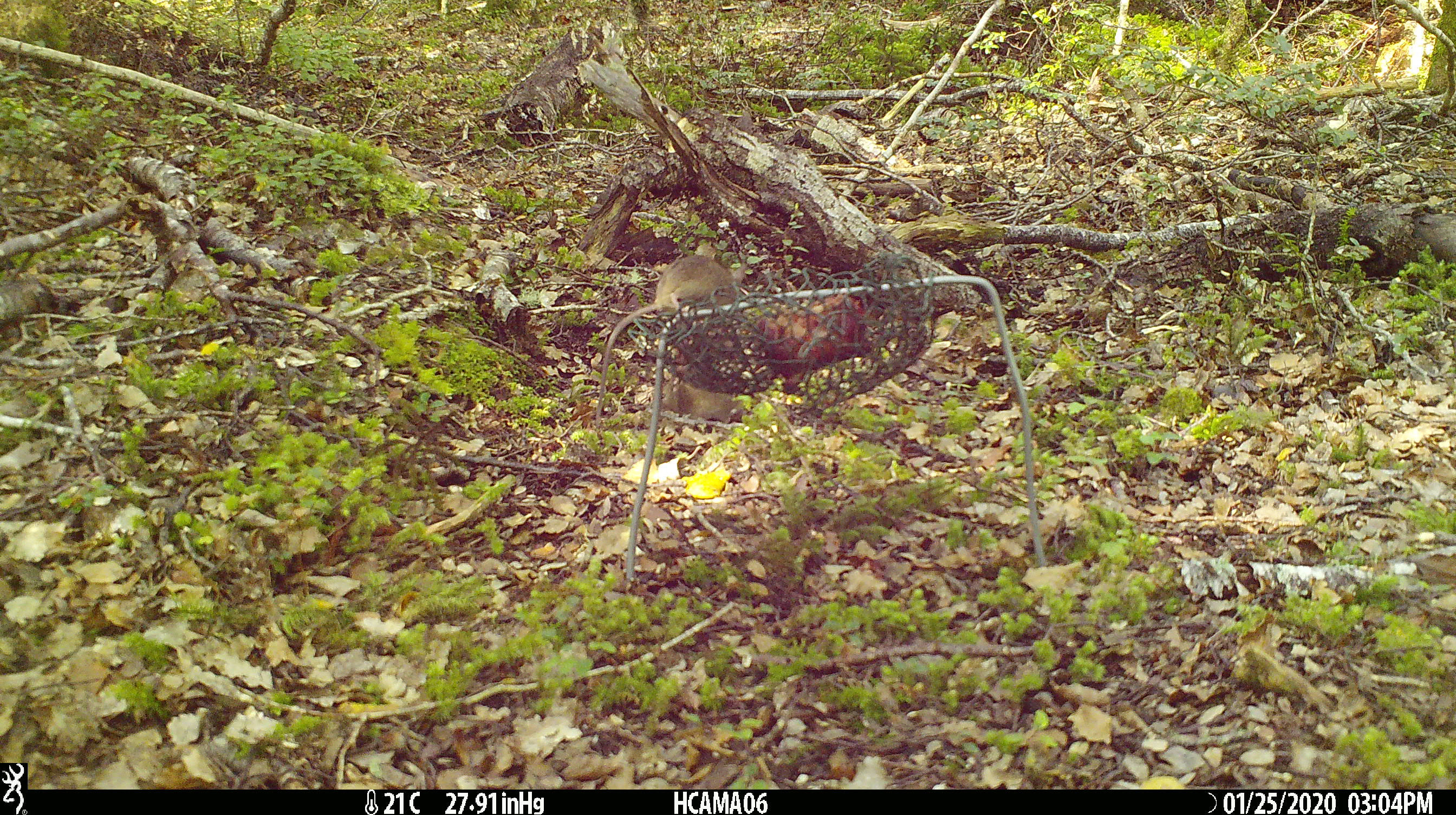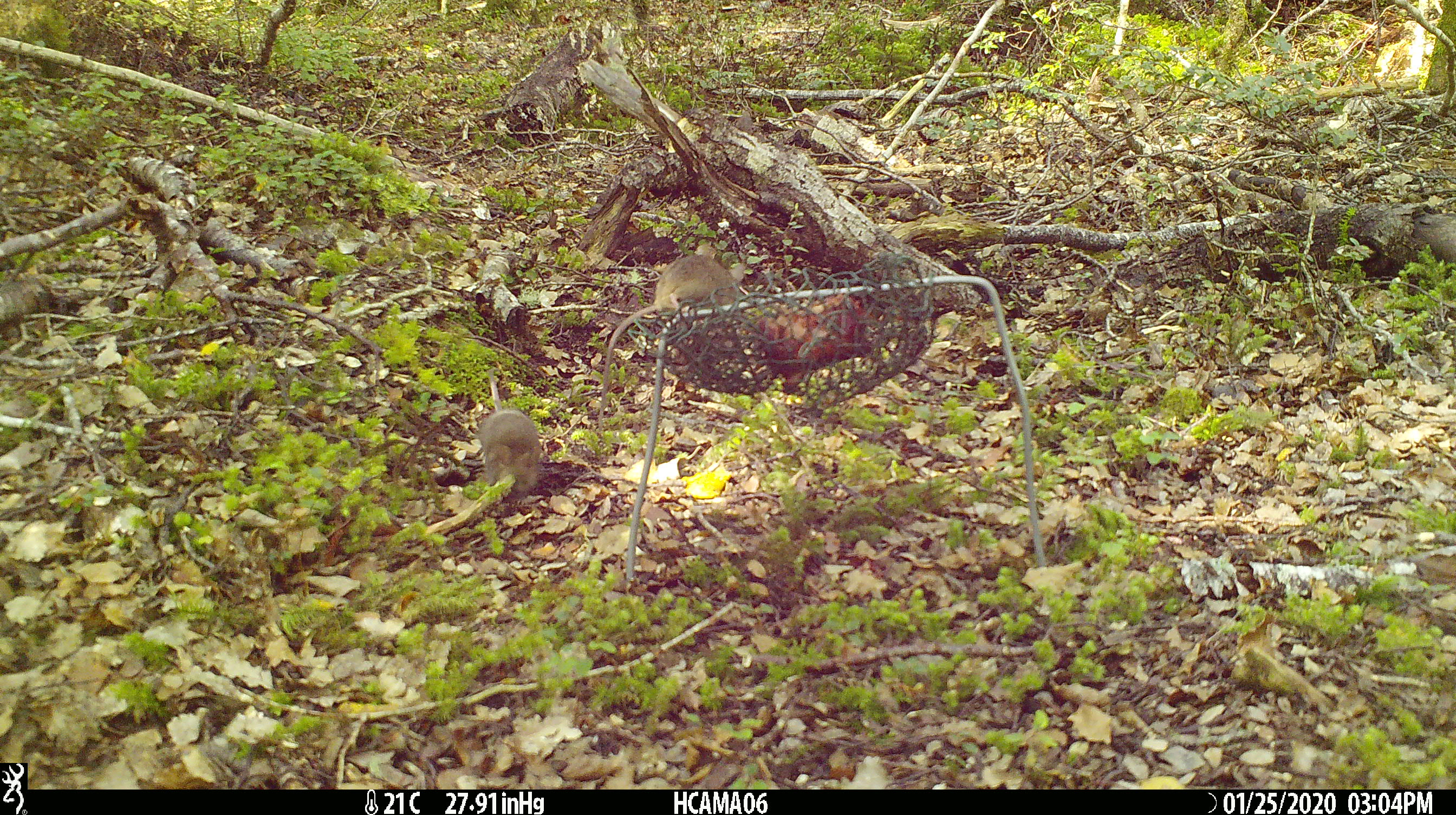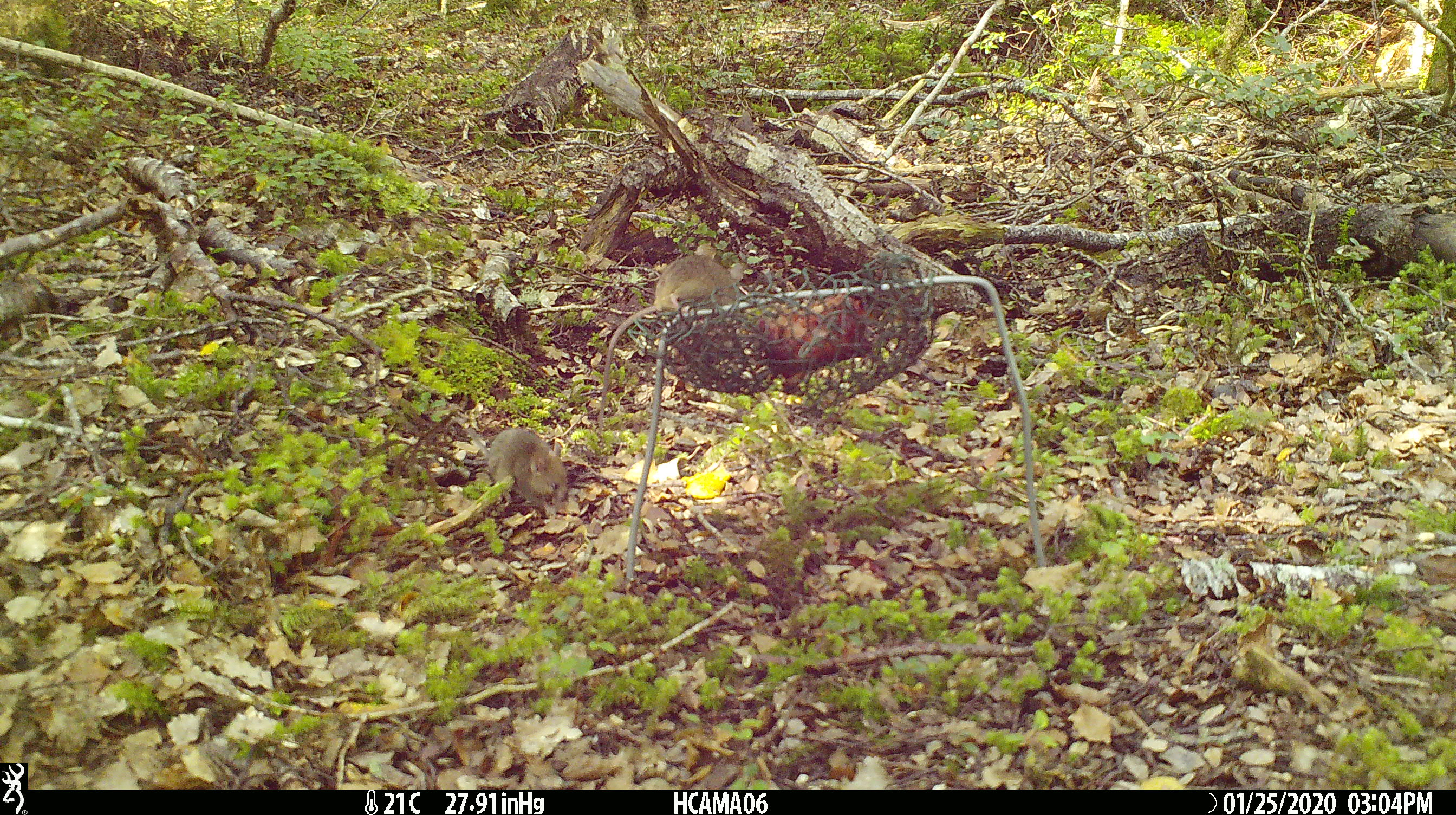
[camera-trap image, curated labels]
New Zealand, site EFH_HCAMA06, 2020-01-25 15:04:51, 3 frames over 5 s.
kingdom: Animalia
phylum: Chordata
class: Mammalia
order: Rodentia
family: Muridae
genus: Mus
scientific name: Mus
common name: mouse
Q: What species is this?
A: Mouse (Mus).